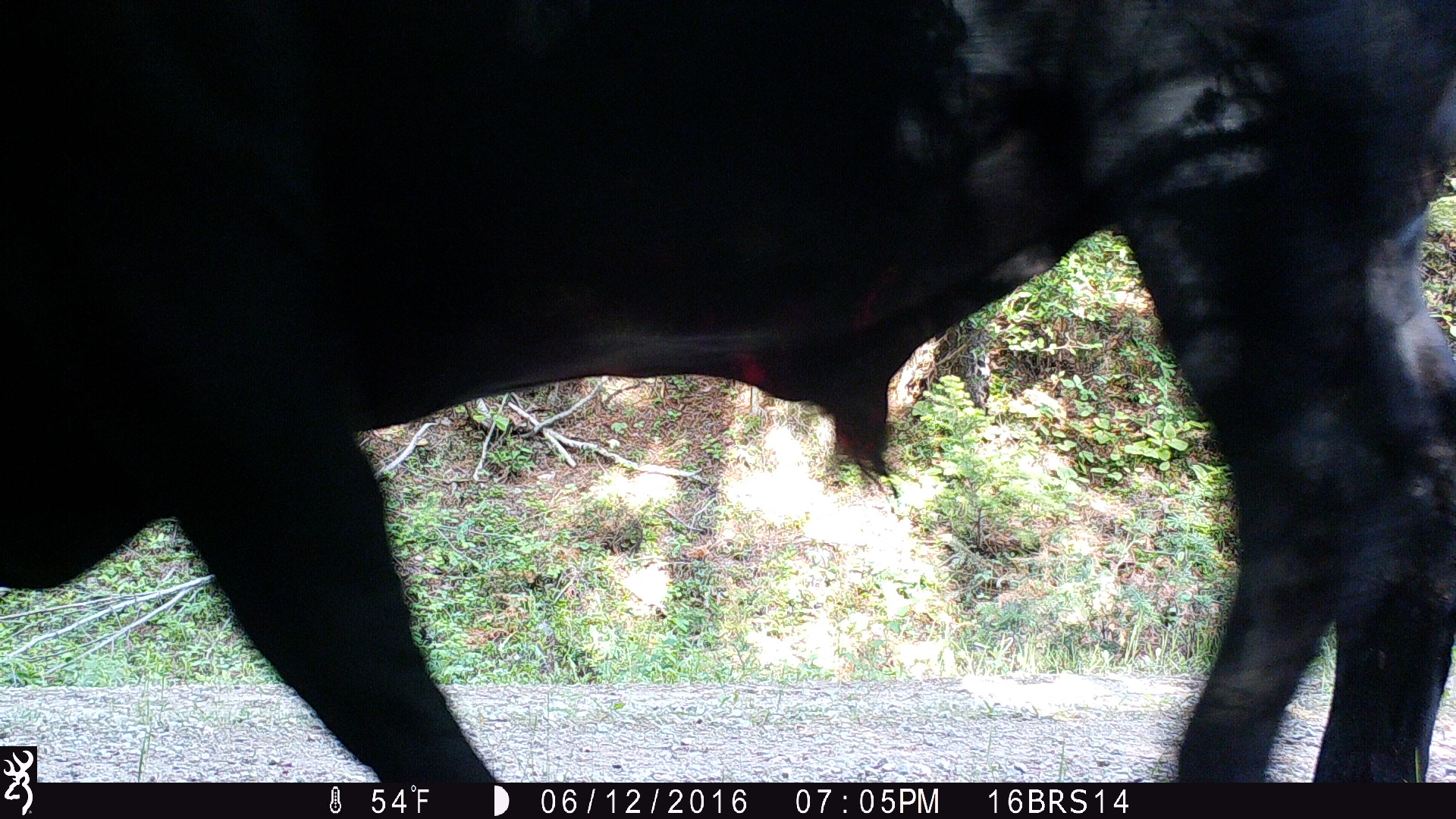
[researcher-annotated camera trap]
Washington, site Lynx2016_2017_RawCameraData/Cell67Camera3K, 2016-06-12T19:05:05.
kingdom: Animalia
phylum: Chordata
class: Mammalia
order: Artiodactyla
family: Bovidae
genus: Bos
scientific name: Bos taurus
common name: domestic cattle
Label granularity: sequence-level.